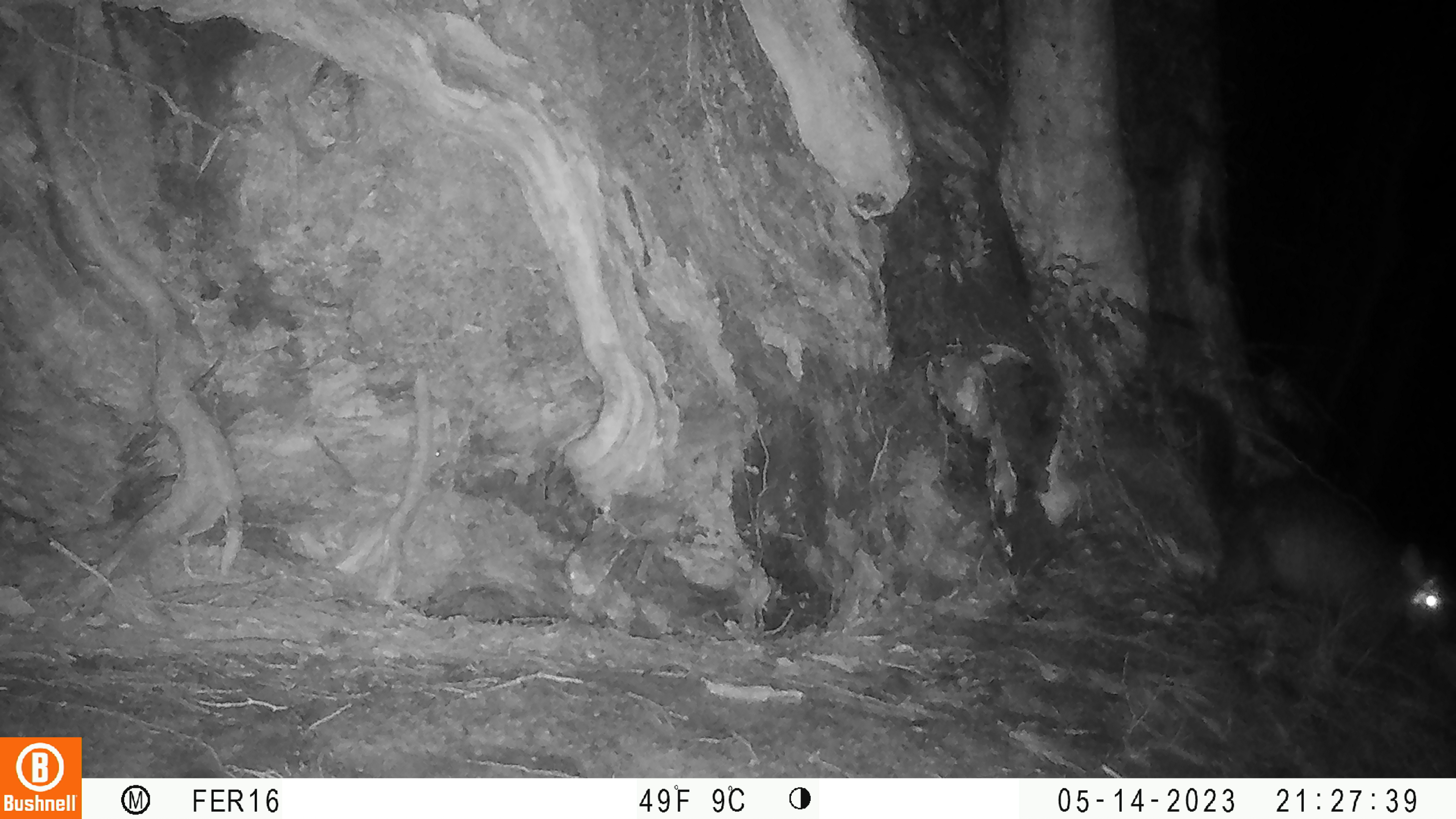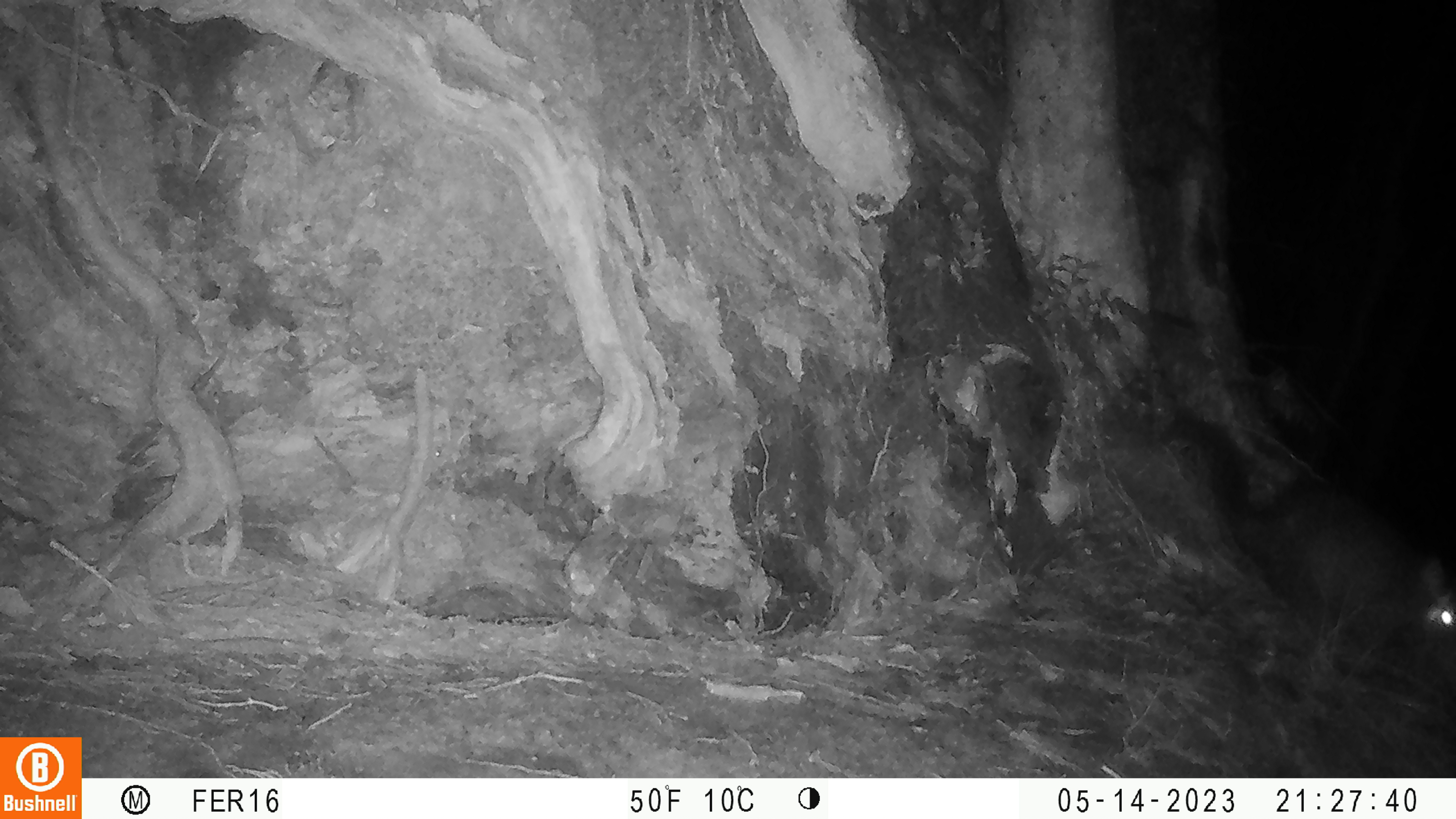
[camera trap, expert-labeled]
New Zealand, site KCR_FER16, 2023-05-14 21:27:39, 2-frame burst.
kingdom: Animalia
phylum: Chordata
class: Mammalia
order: Diprotodontia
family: Phalangeridae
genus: Trichosurus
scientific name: Trichosurus vulpecula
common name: common brushtail possum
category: possum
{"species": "possum (common brushtail possum) (Trichosurus vulpecula)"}